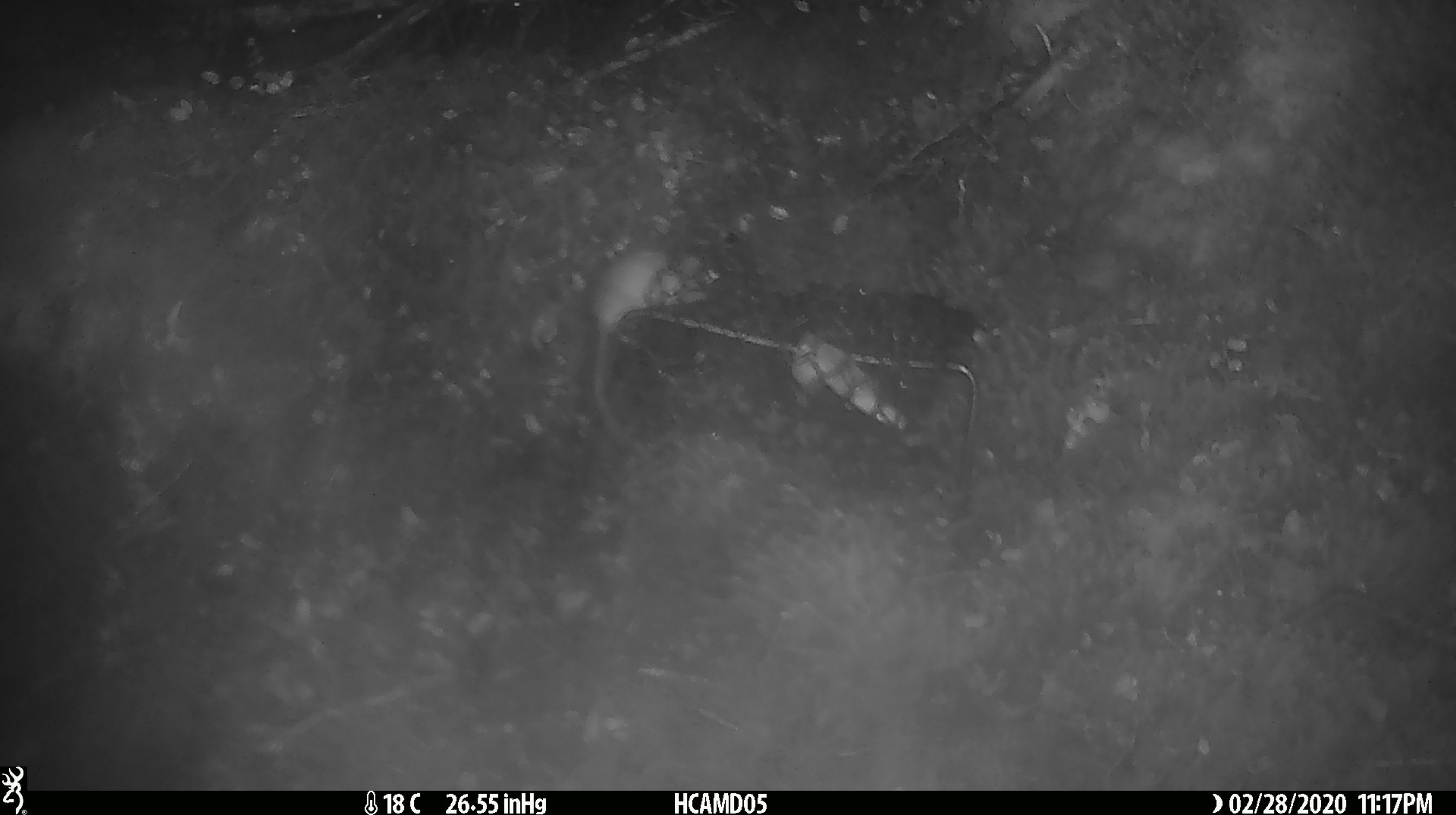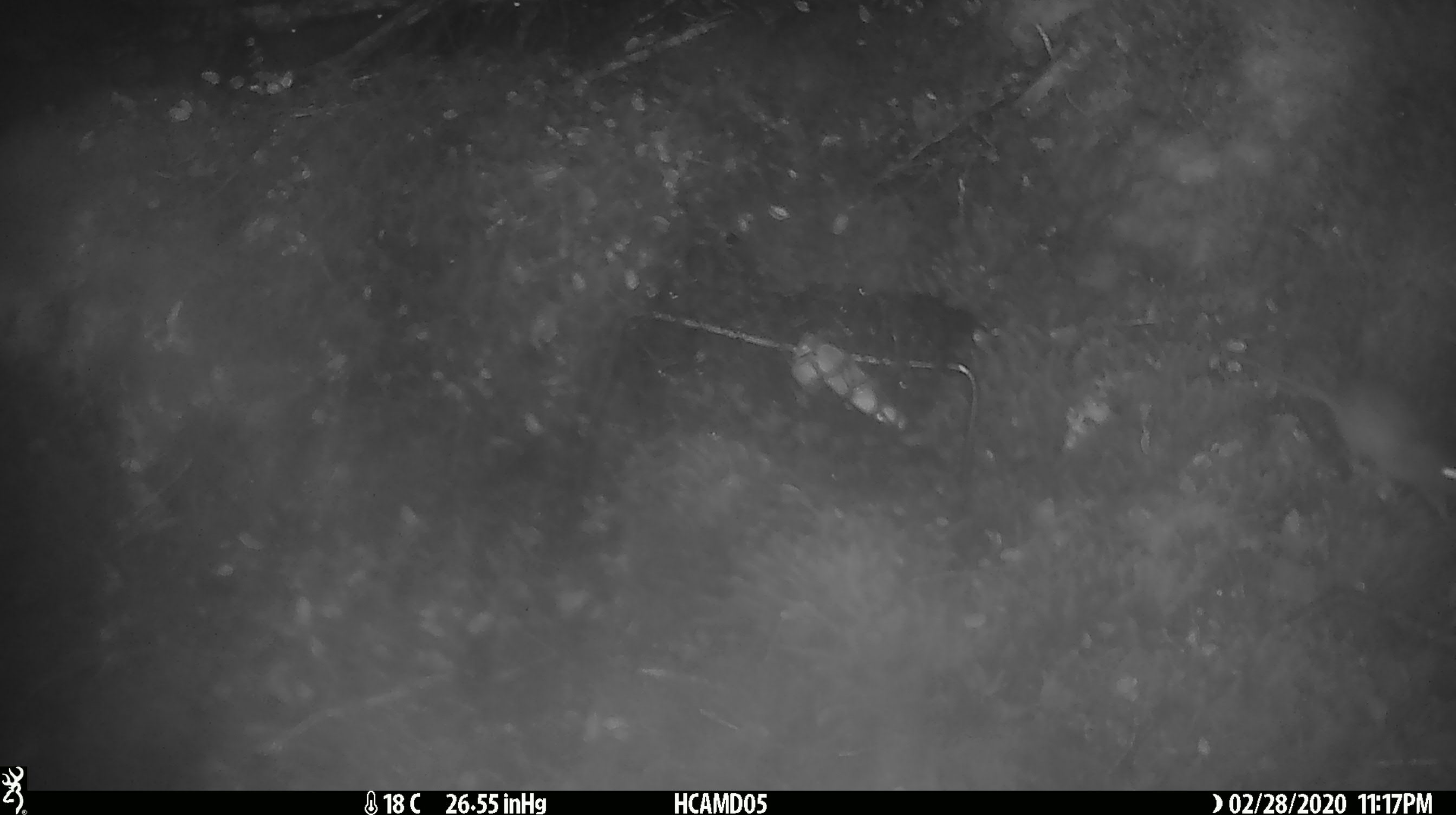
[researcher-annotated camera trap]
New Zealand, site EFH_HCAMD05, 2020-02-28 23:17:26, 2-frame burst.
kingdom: Animalia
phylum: Chordata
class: Mammalia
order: Rodentia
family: Muridae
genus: Mus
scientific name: Mus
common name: mouse